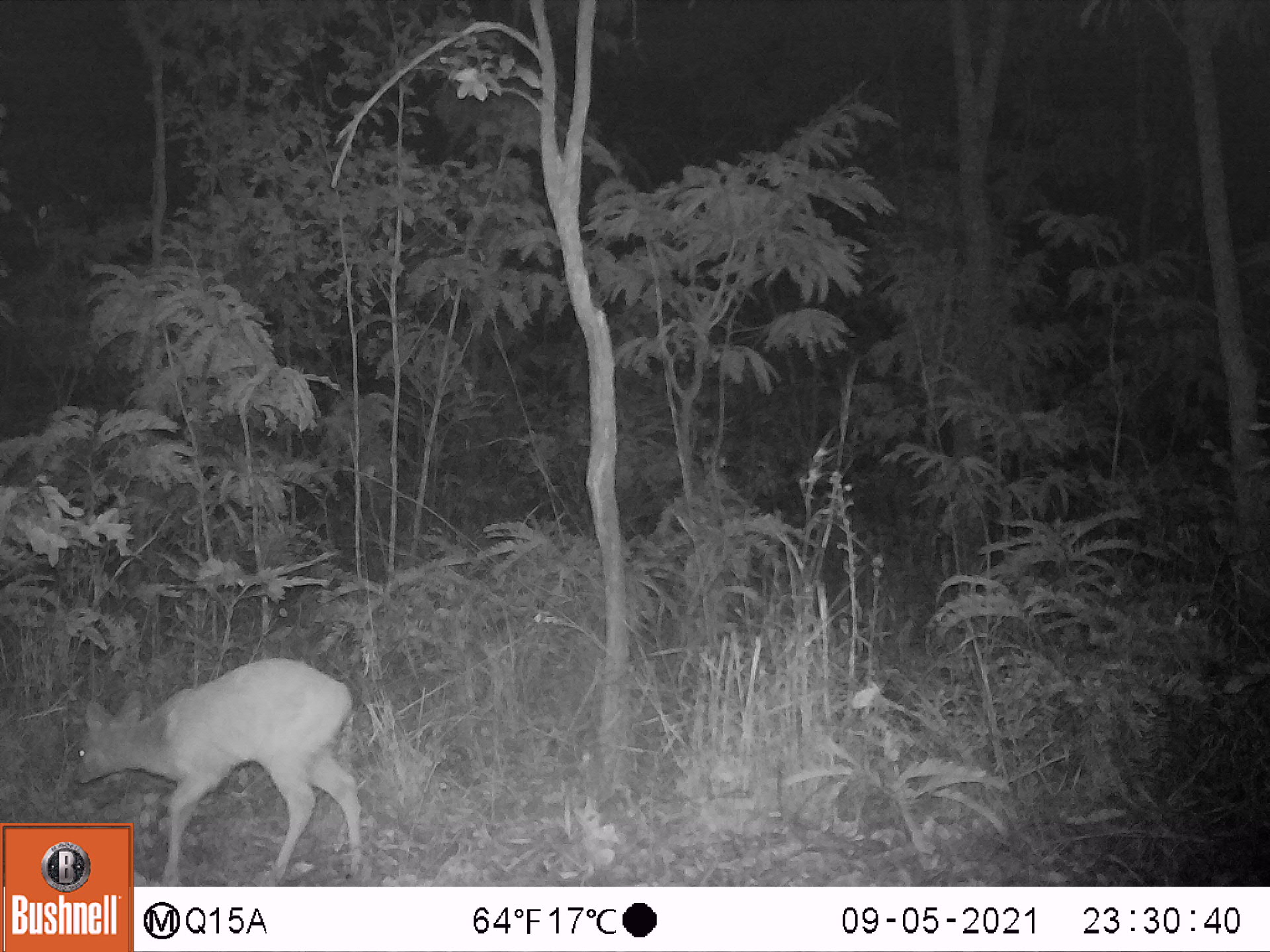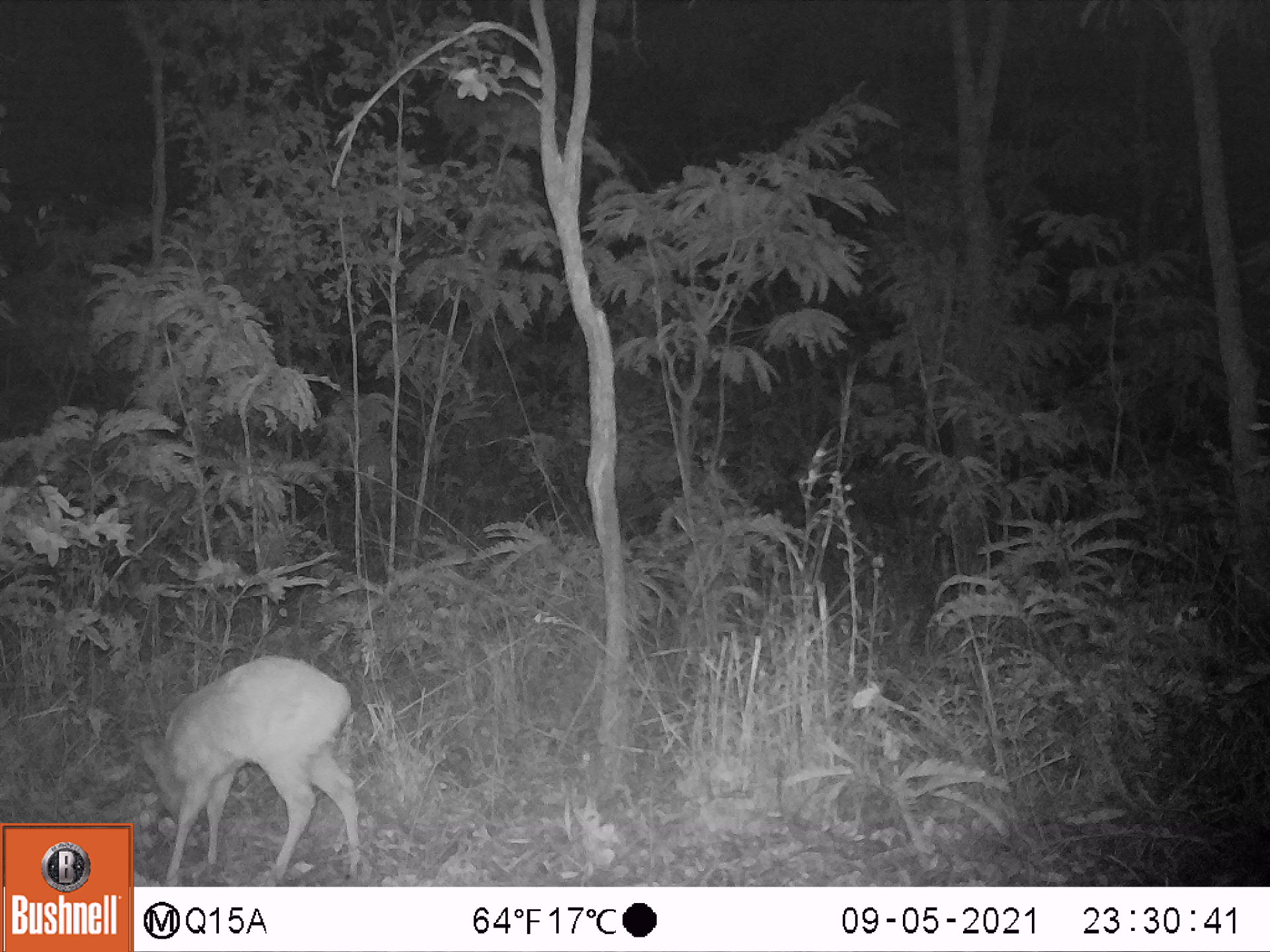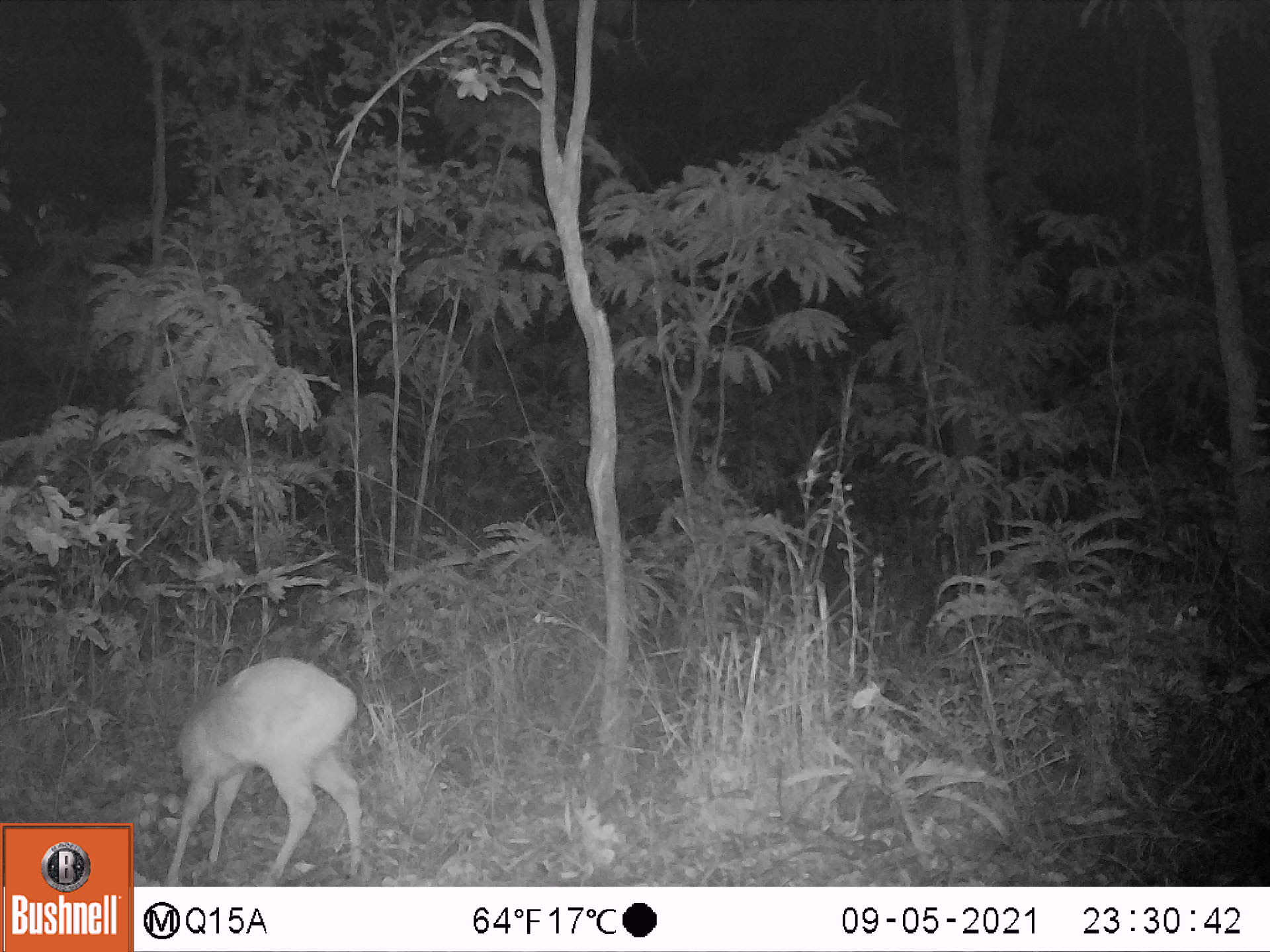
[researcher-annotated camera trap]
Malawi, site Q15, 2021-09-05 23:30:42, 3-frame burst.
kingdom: Animalia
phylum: Chordata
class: Mammalia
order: Artiodactyla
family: Bovidae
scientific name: Antilopinae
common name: small antelope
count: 1